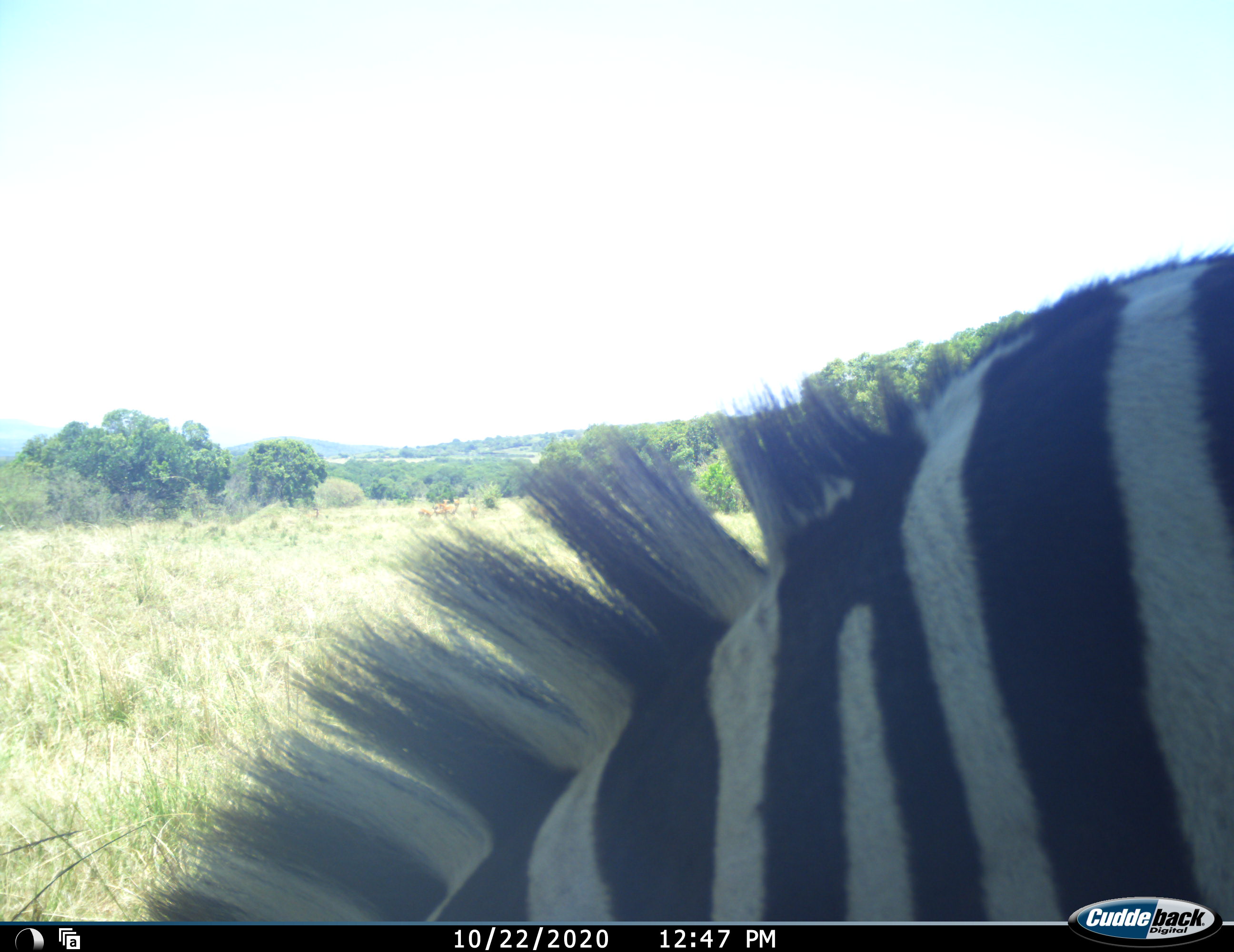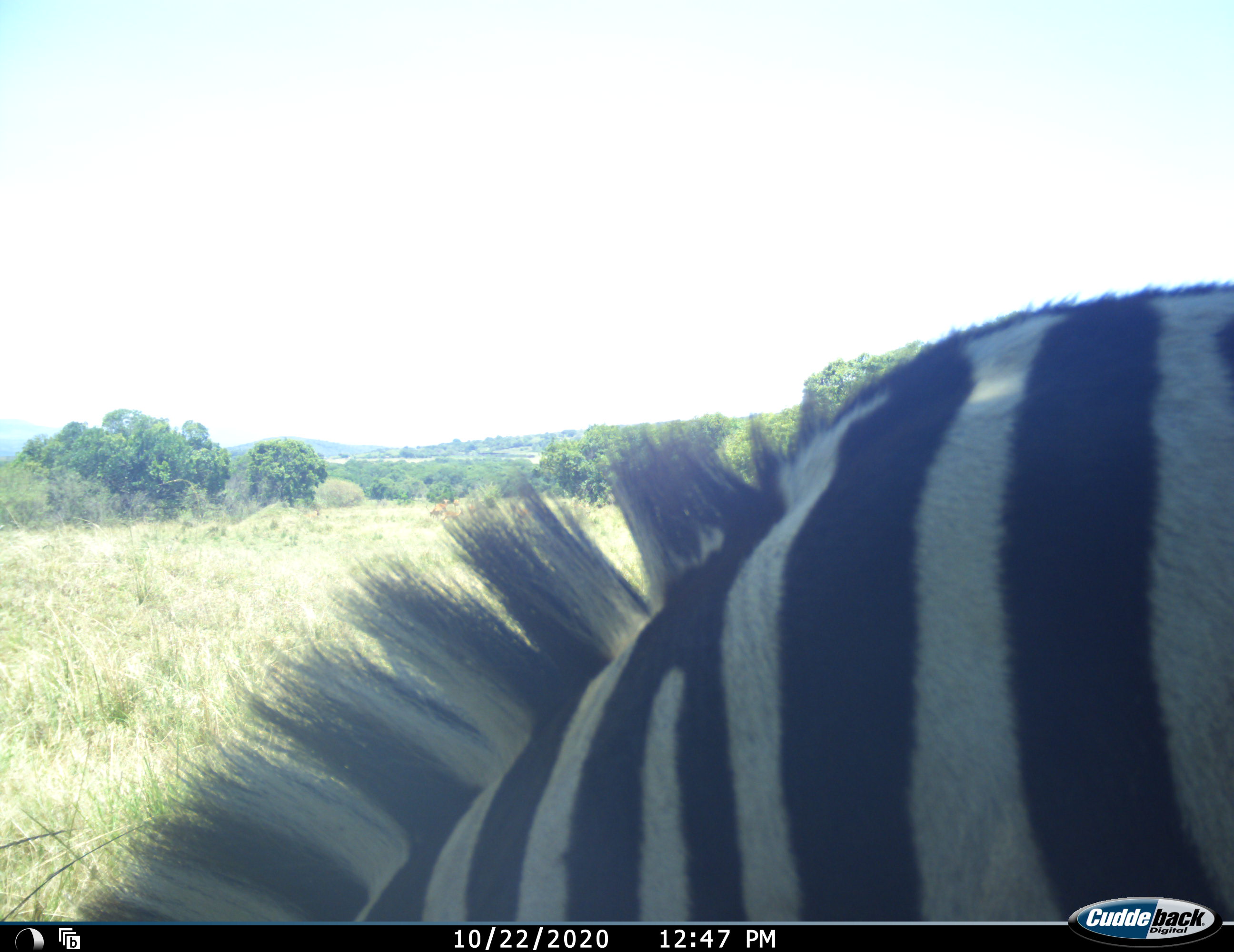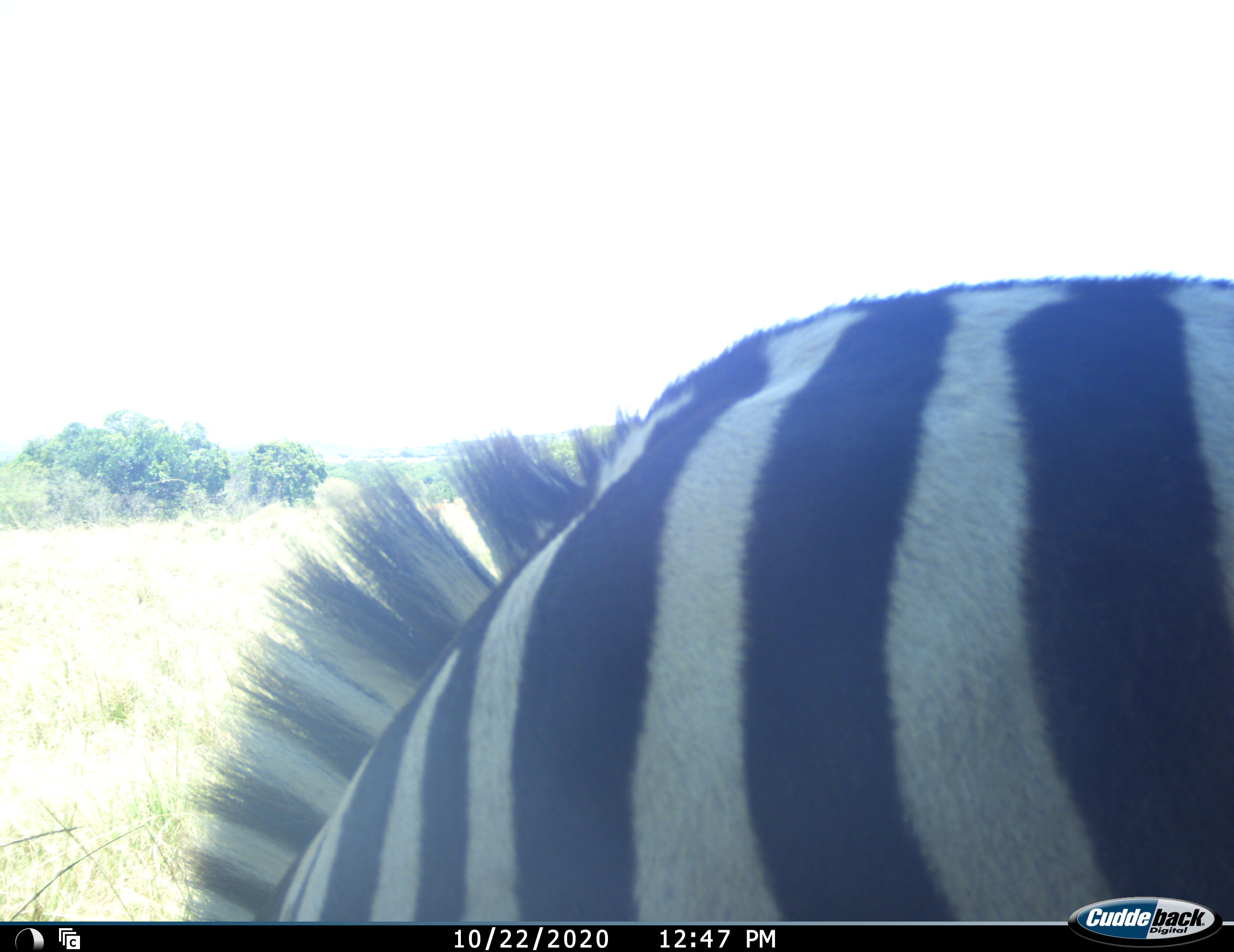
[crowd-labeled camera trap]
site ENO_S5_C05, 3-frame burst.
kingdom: Animalia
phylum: Chordata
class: Mammalia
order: Perissodactyla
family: Equidae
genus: Equus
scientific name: Equus quagga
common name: plains zebra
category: zebraplains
Zebraplains (plains zebra) (Equus quagga), count 1. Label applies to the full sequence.